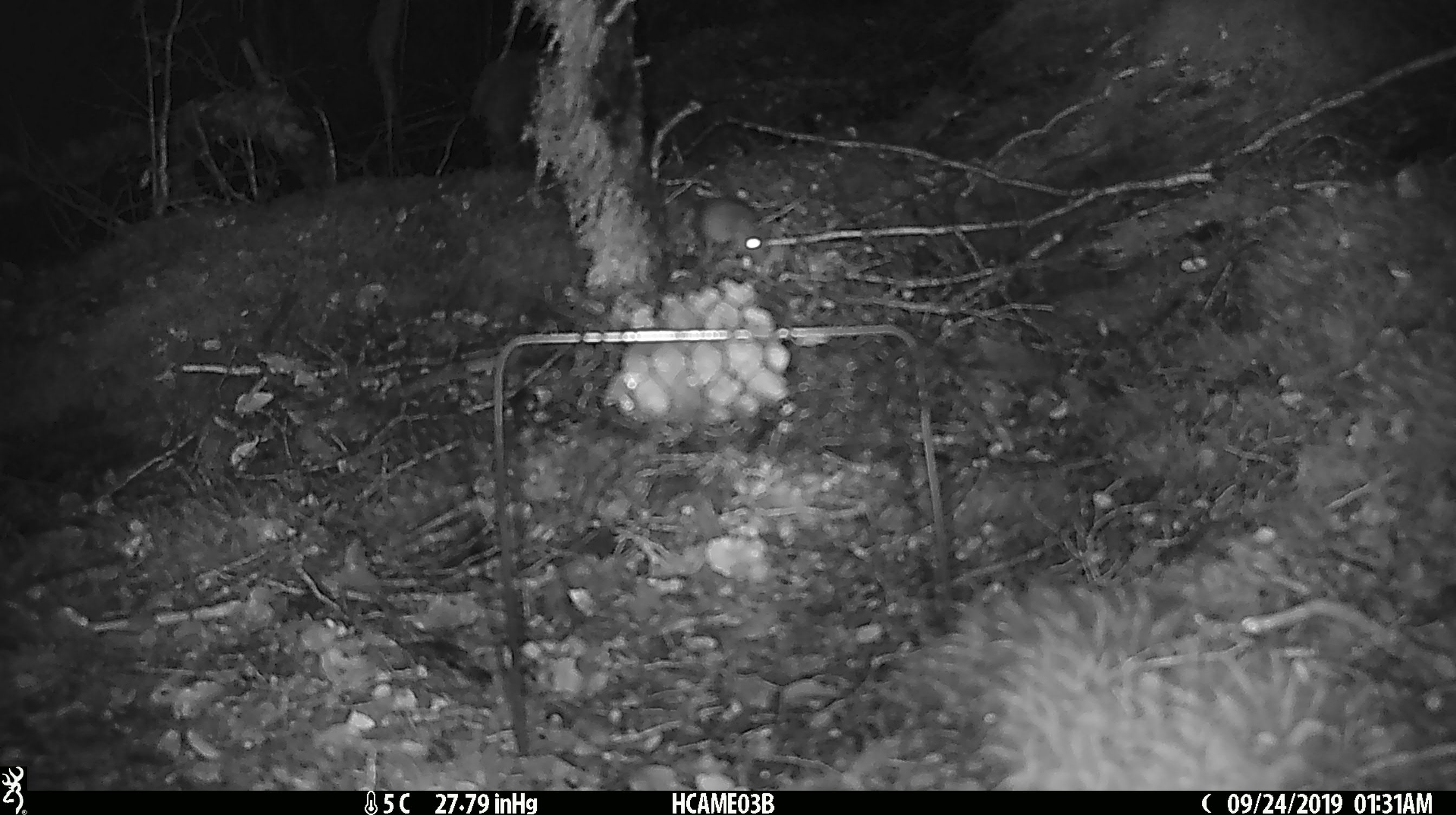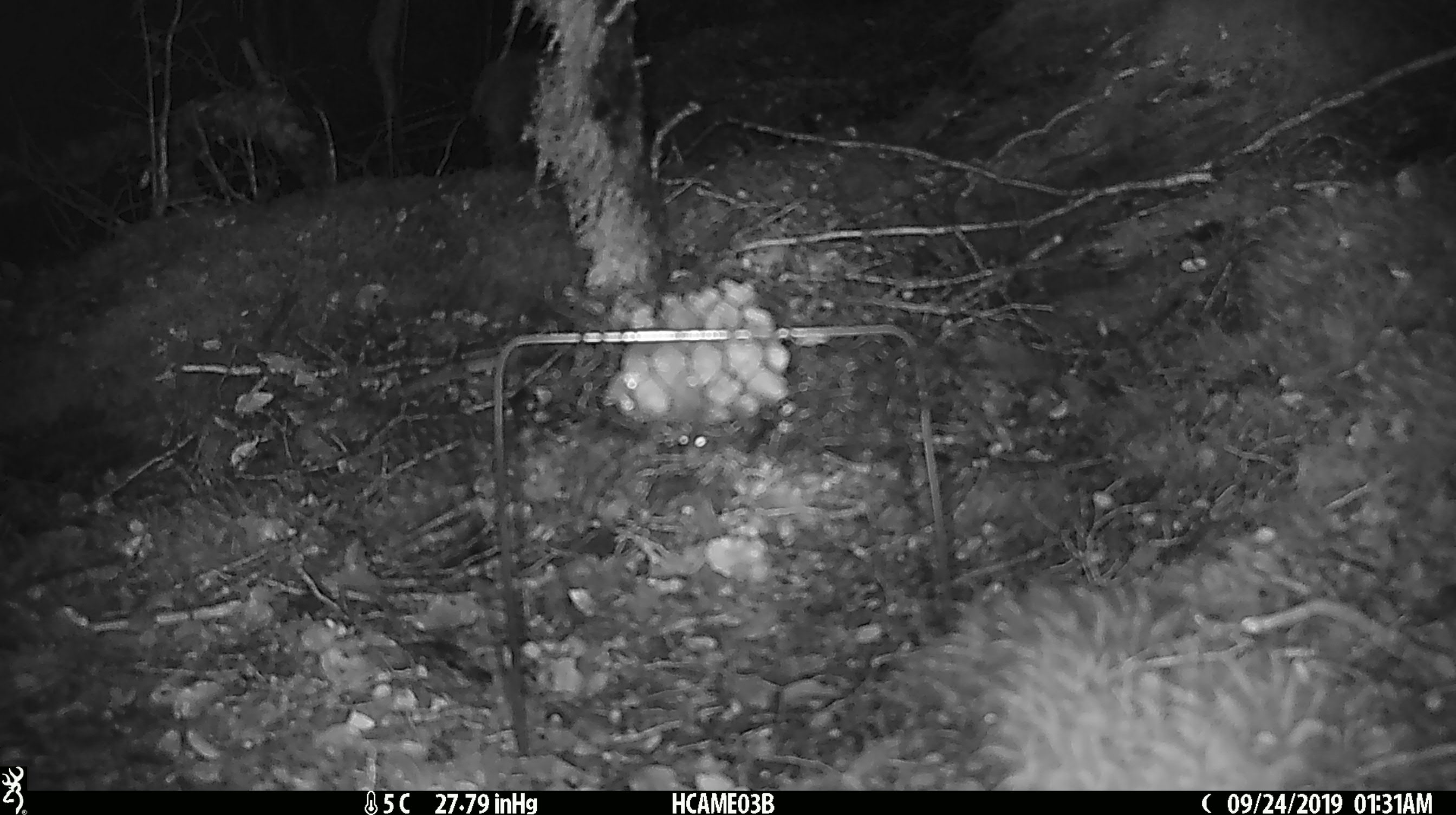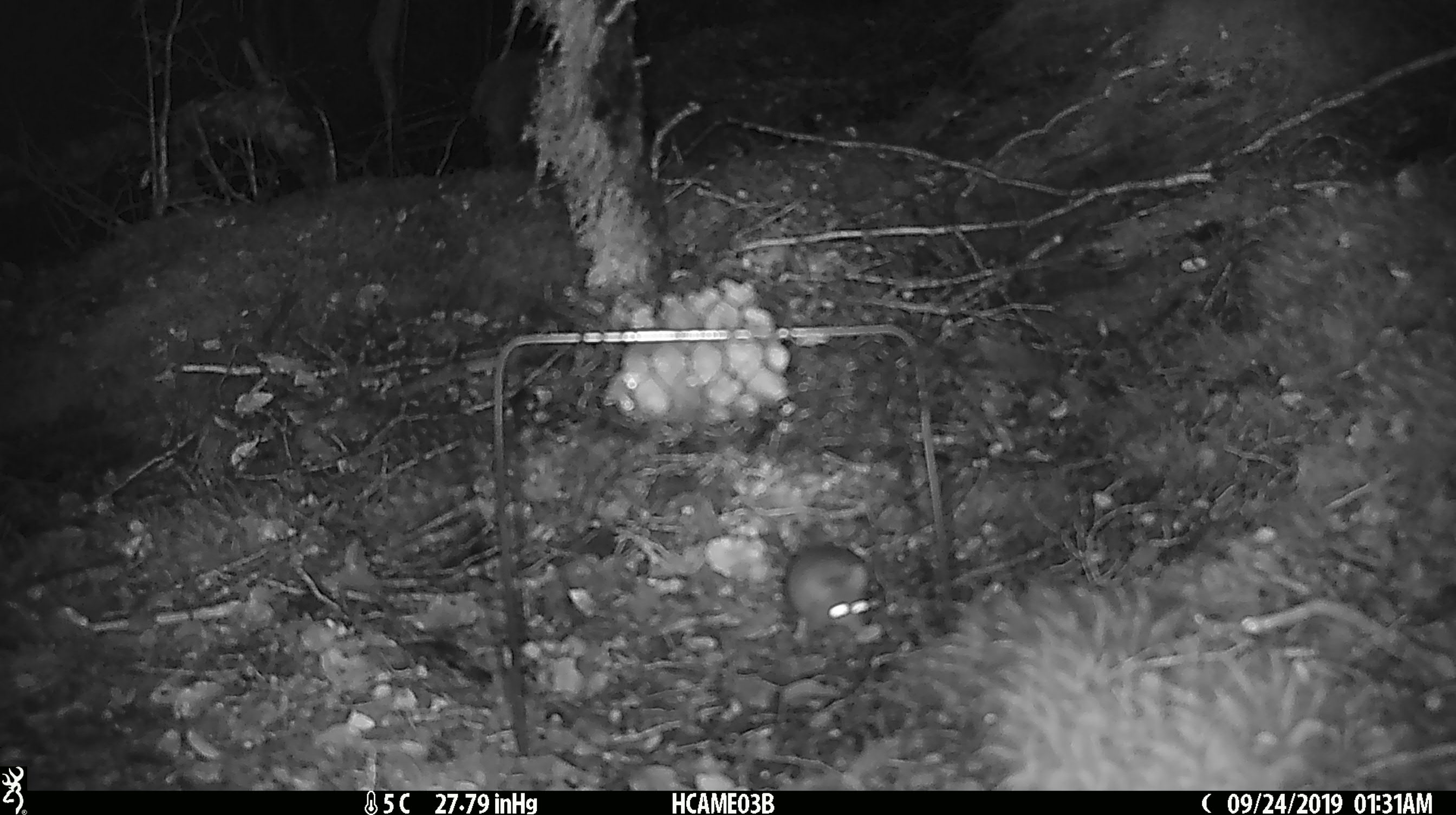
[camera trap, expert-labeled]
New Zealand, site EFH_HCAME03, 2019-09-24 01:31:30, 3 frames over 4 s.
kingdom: Animalia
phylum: Chordata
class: Mammalia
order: Rodentia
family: Muridae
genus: Mus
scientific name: Mus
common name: mouse